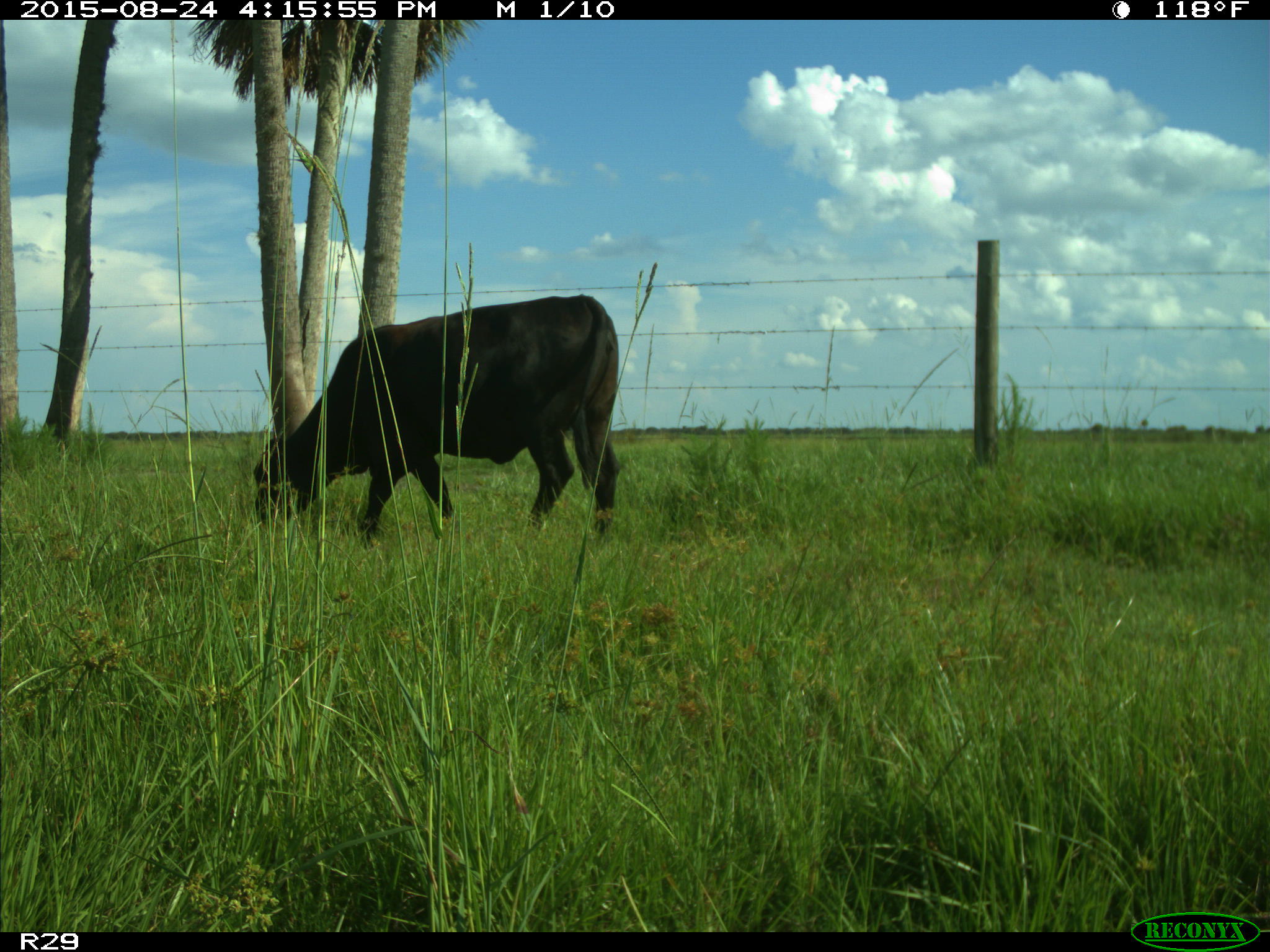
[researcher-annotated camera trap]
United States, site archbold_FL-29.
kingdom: Animalia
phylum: Chordata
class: Mammalia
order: Artiodactyla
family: Bovidae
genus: Bos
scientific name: Bos taurus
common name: domestic cow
Bos taurus (domestic cow).